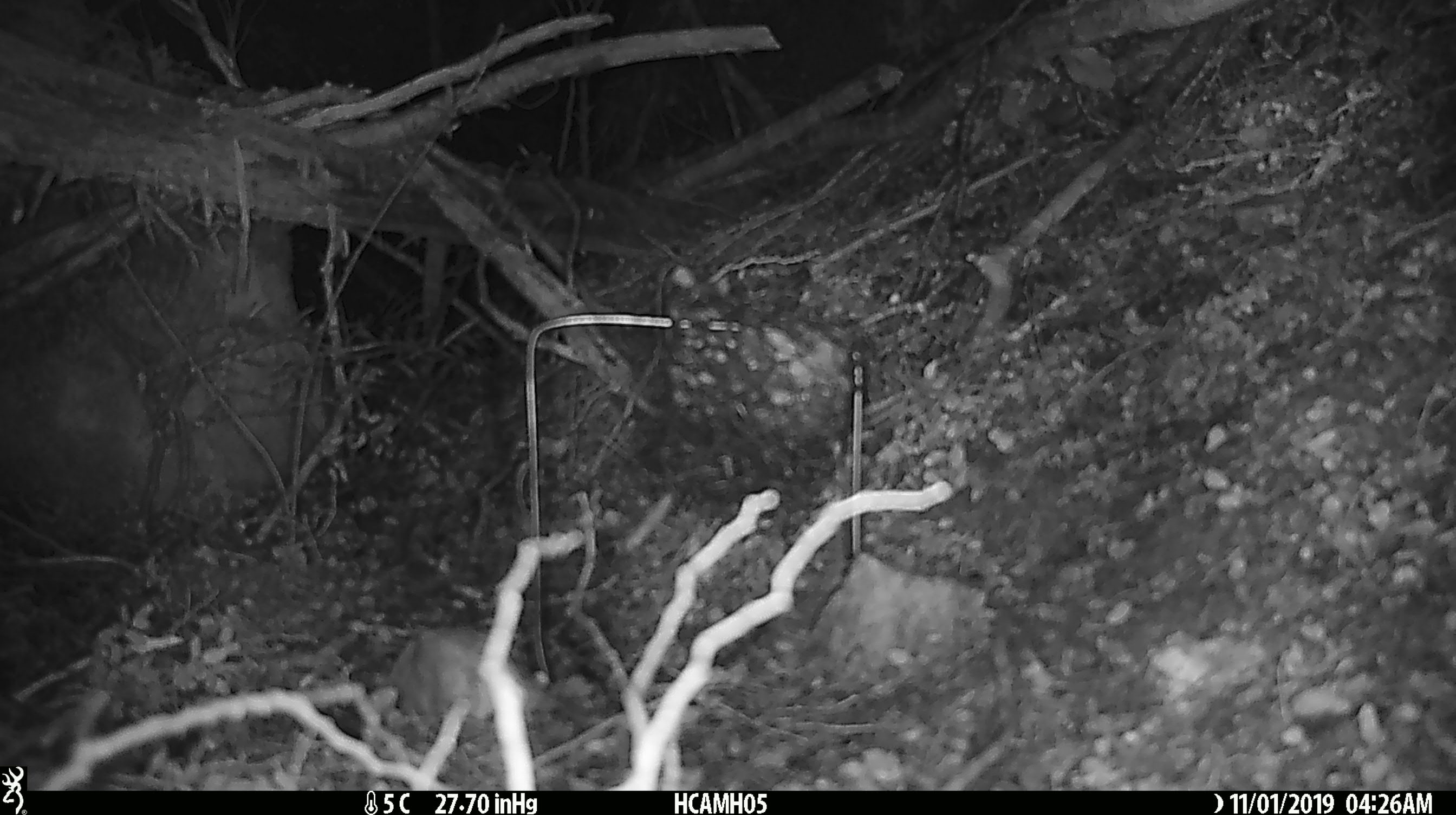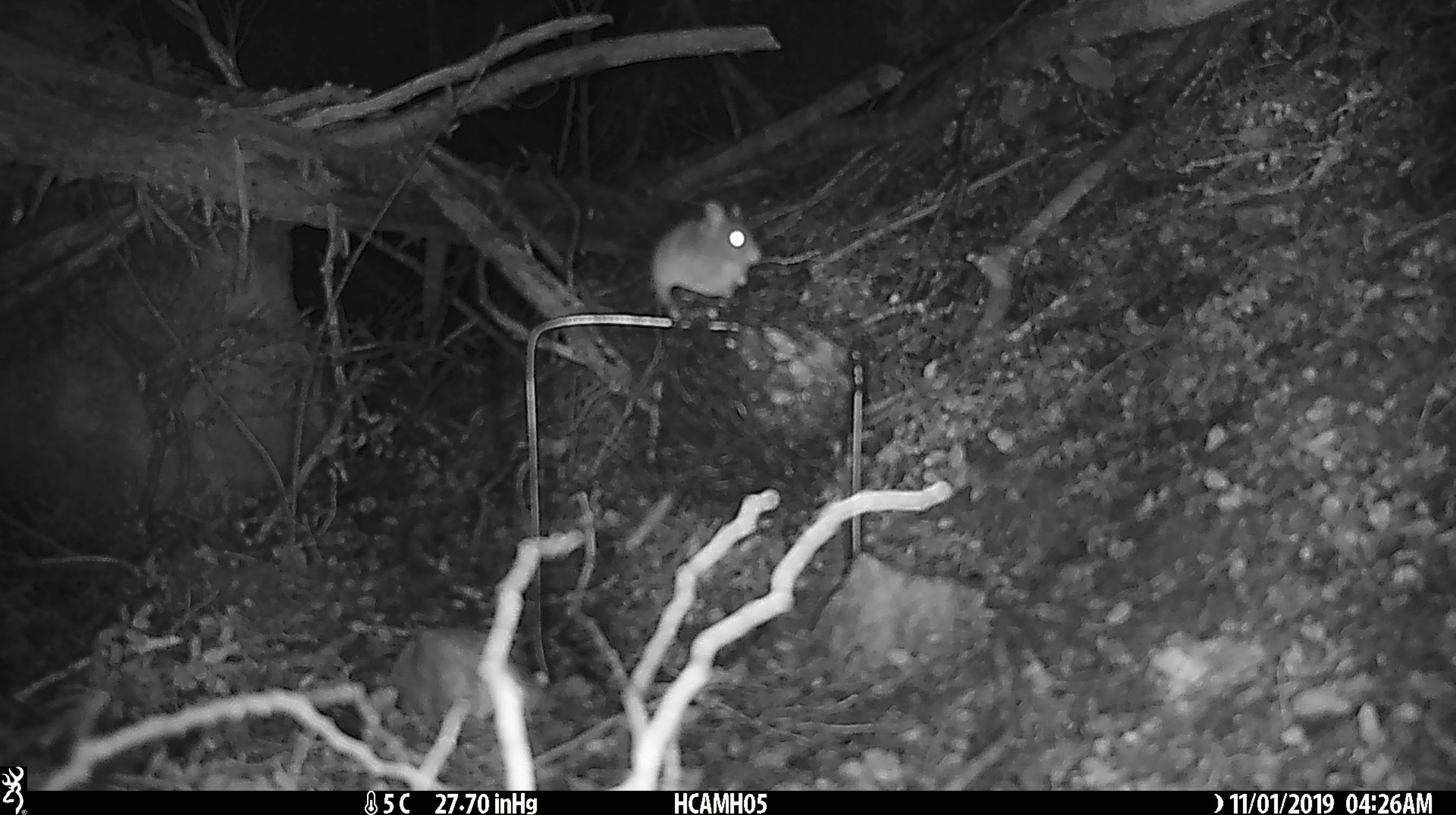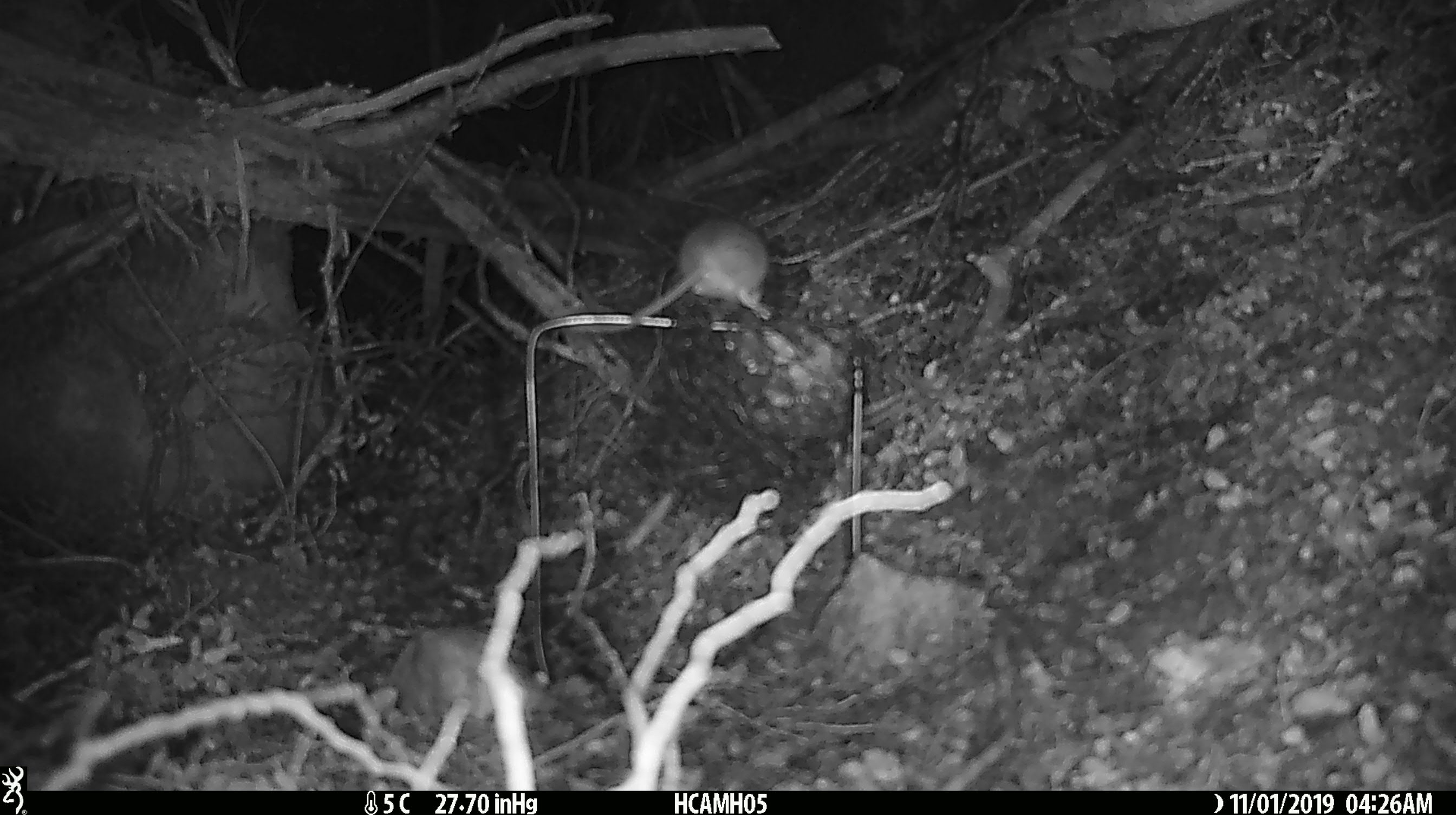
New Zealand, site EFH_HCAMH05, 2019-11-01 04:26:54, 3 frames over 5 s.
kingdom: Animalia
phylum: Chordata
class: Mammalia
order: Rodentia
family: Muridae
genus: Mus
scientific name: Mus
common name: mouse